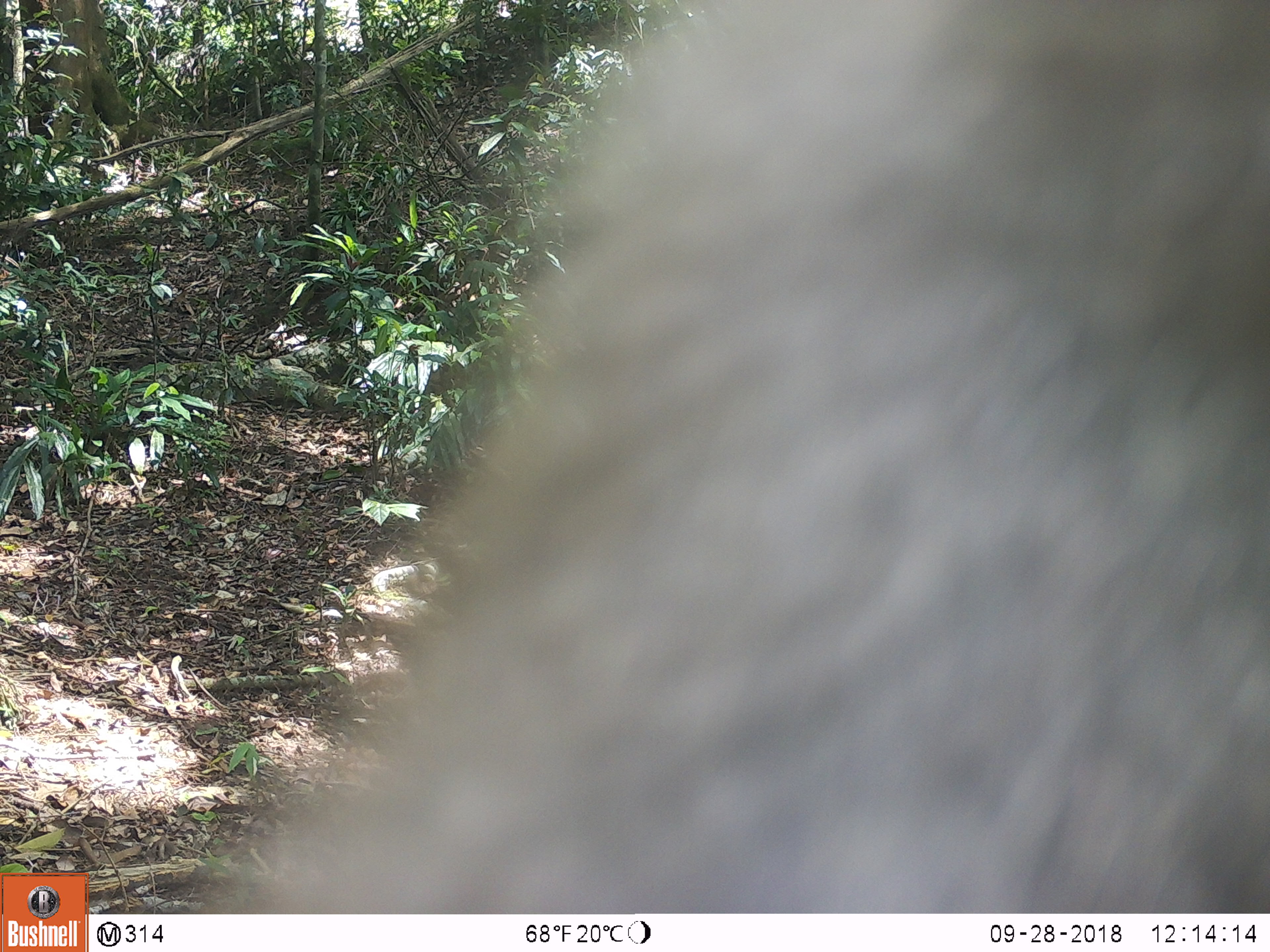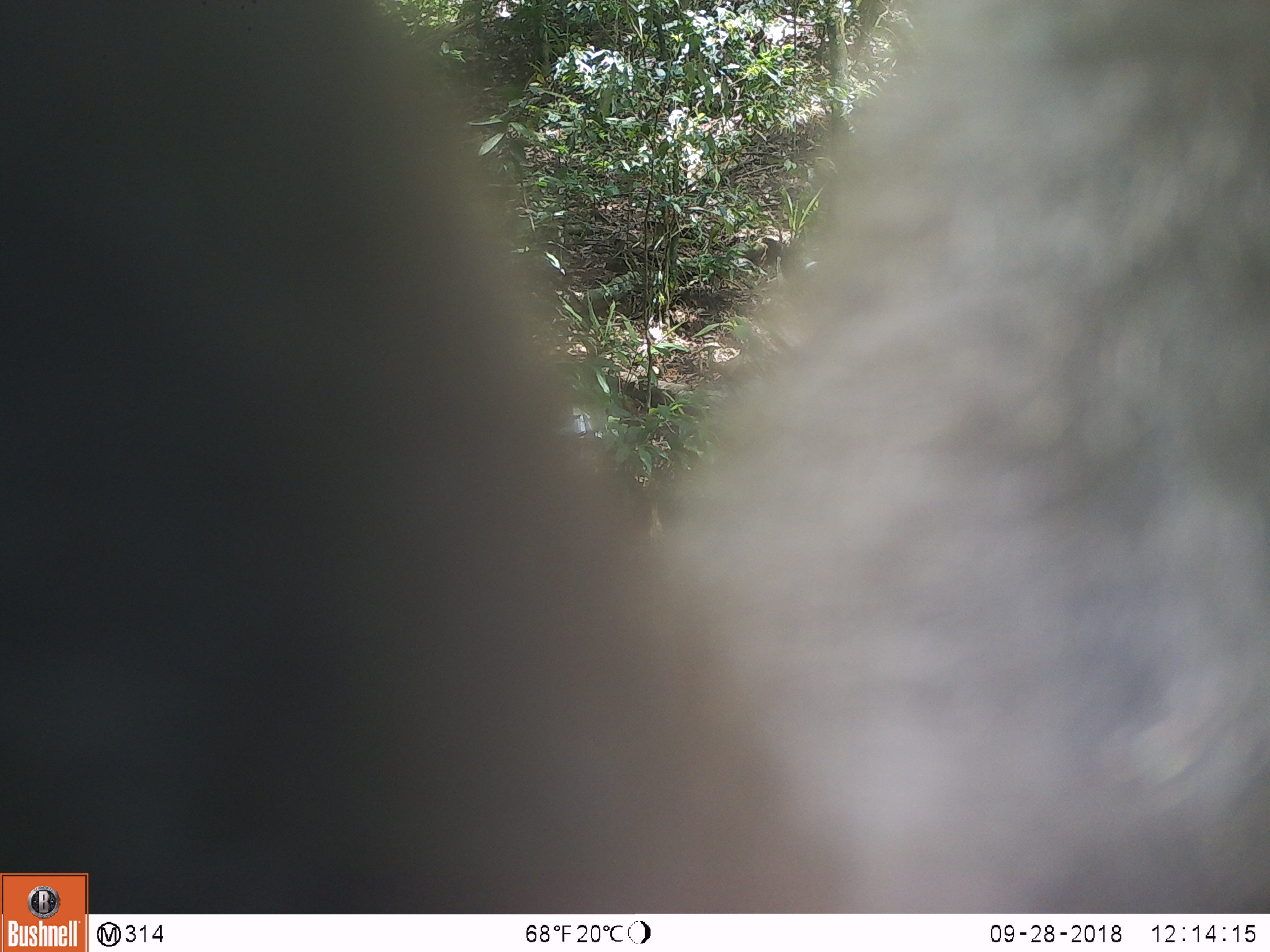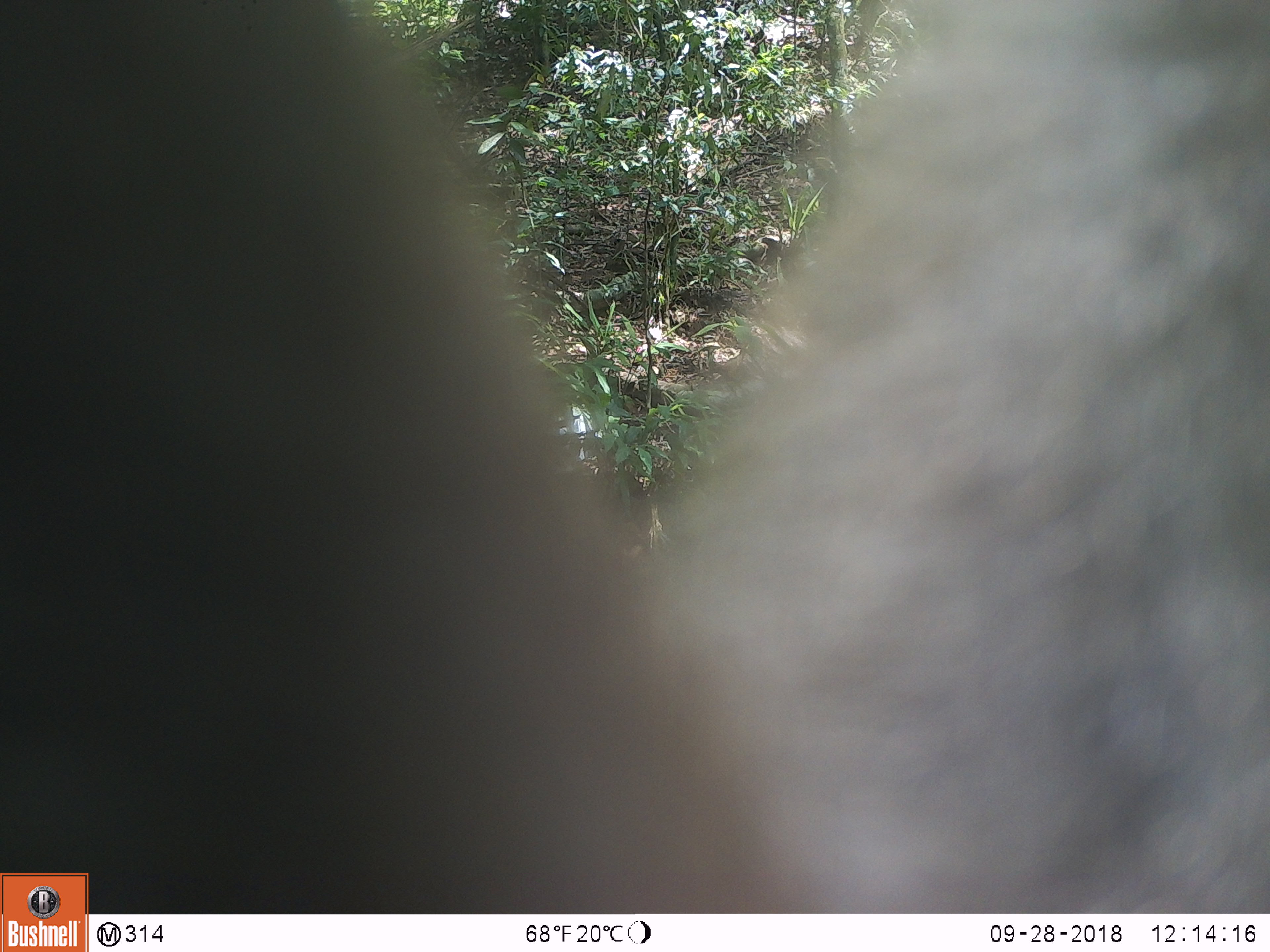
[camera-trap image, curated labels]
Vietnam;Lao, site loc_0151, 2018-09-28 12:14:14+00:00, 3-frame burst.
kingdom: Animalia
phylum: Chordata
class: Mammalia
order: Primates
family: Cercopithecidae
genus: Macaca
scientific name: Macaca nemestrina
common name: pig-tailed macaque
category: pig tailed macaque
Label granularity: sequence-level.